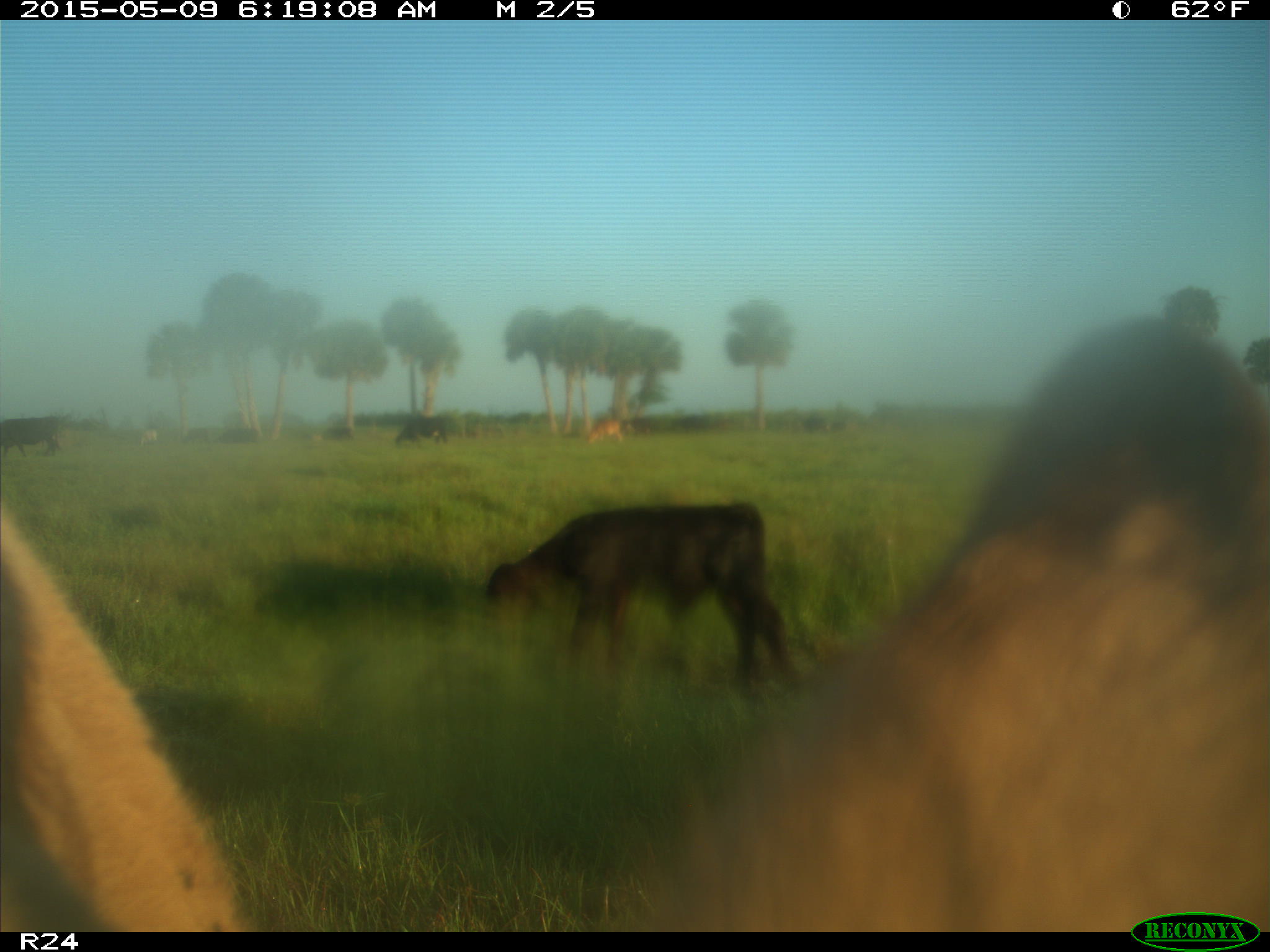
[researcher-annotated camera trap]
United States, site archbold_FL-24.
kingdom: Animalia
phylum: Chordata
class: Mammalia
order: Artiodactyla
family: Bovidae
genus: Bos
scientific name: Bos taurus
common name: domestic cow